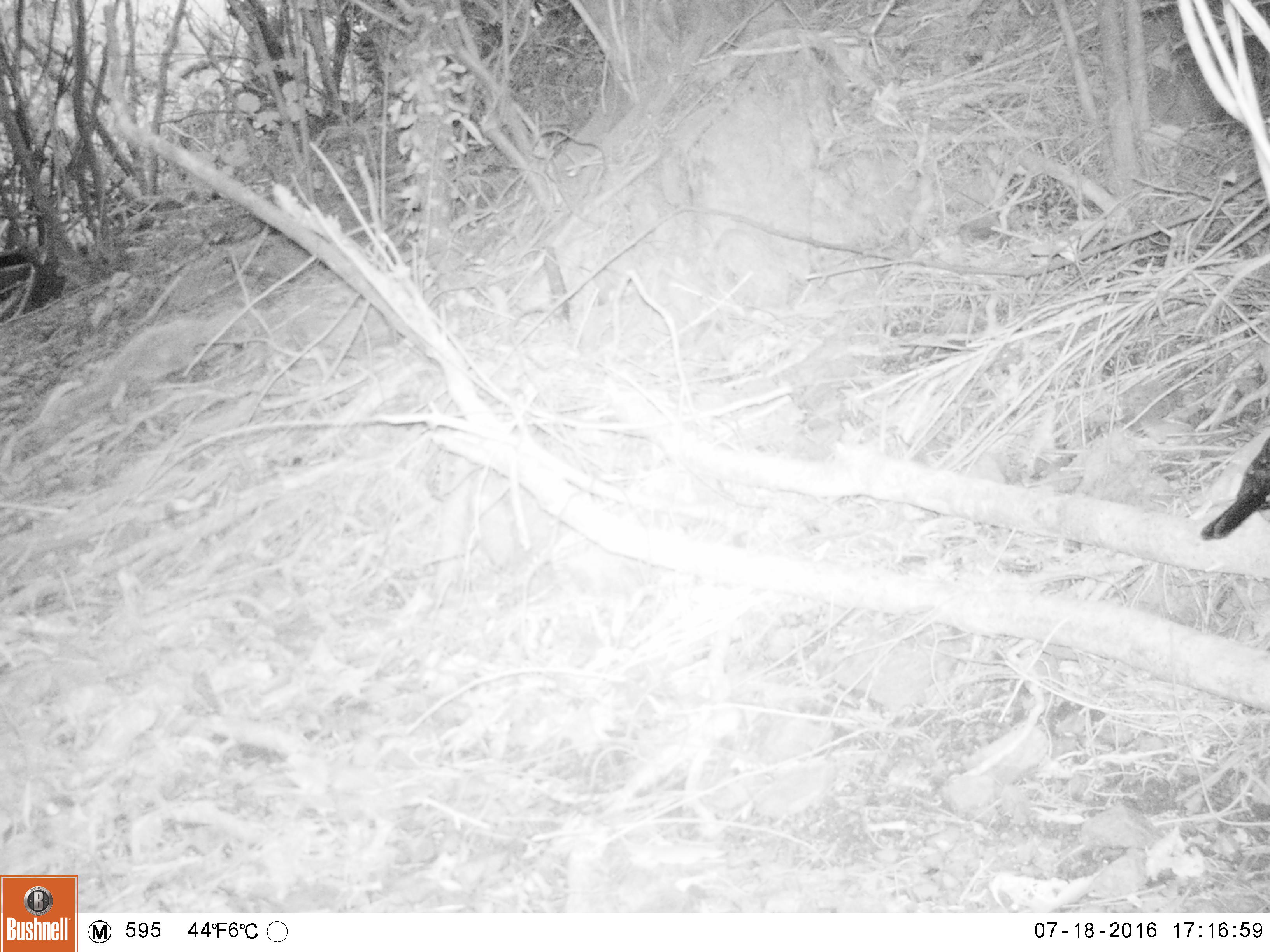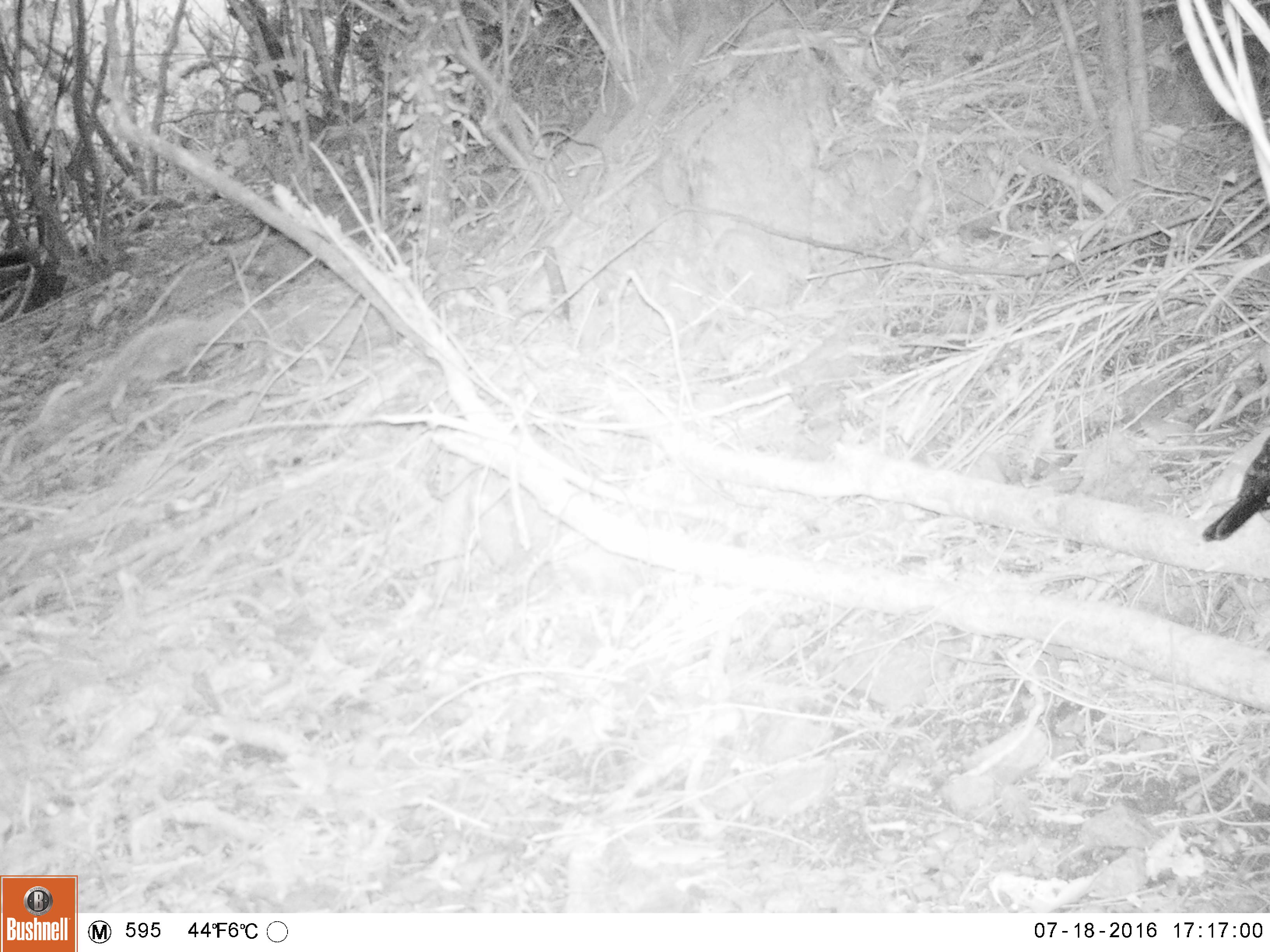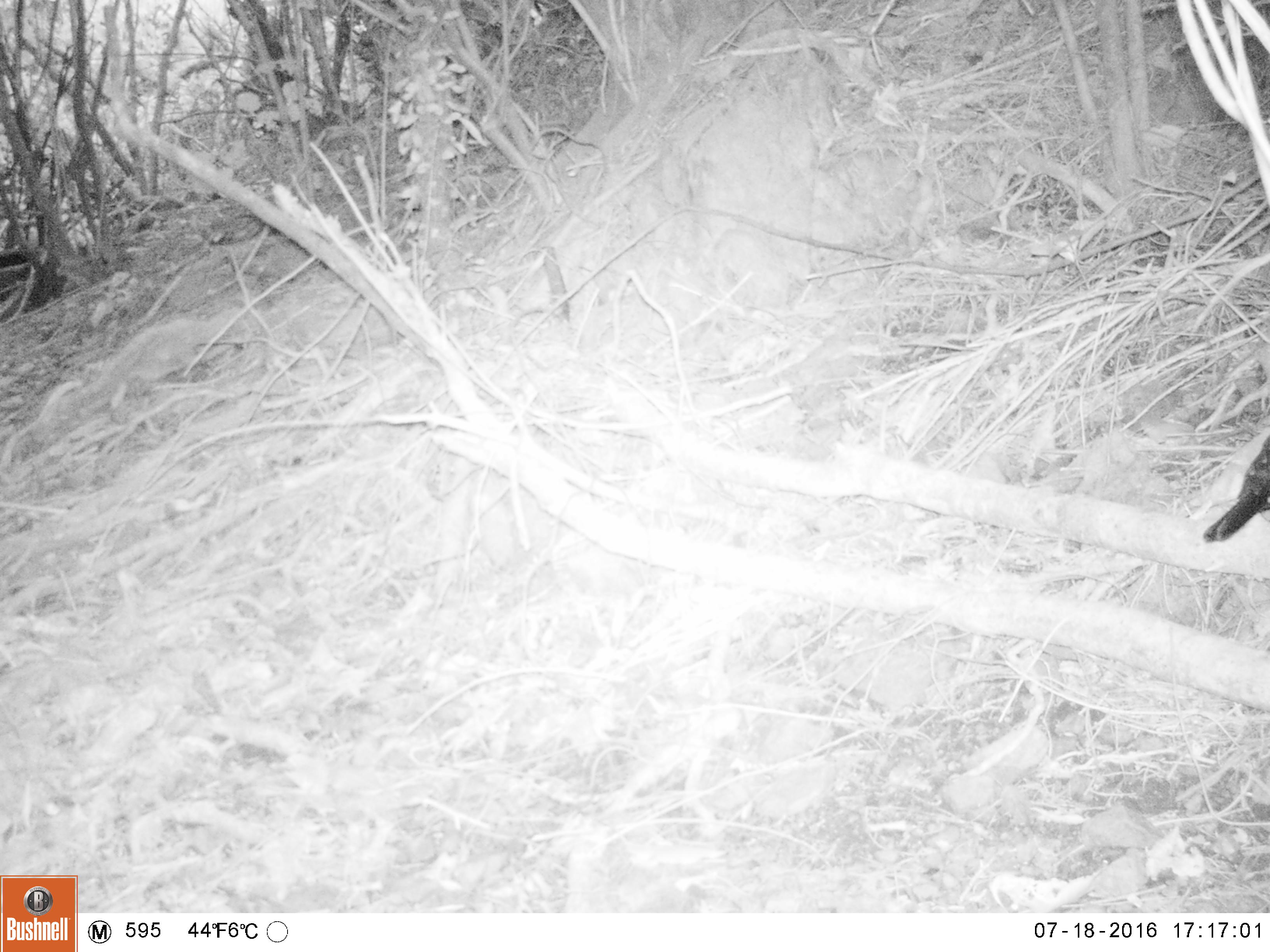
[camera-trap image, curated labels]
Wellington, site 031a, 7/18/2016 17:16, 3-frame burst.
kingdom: Animalia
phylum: Chordata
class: Aves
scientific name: Aves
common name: bird